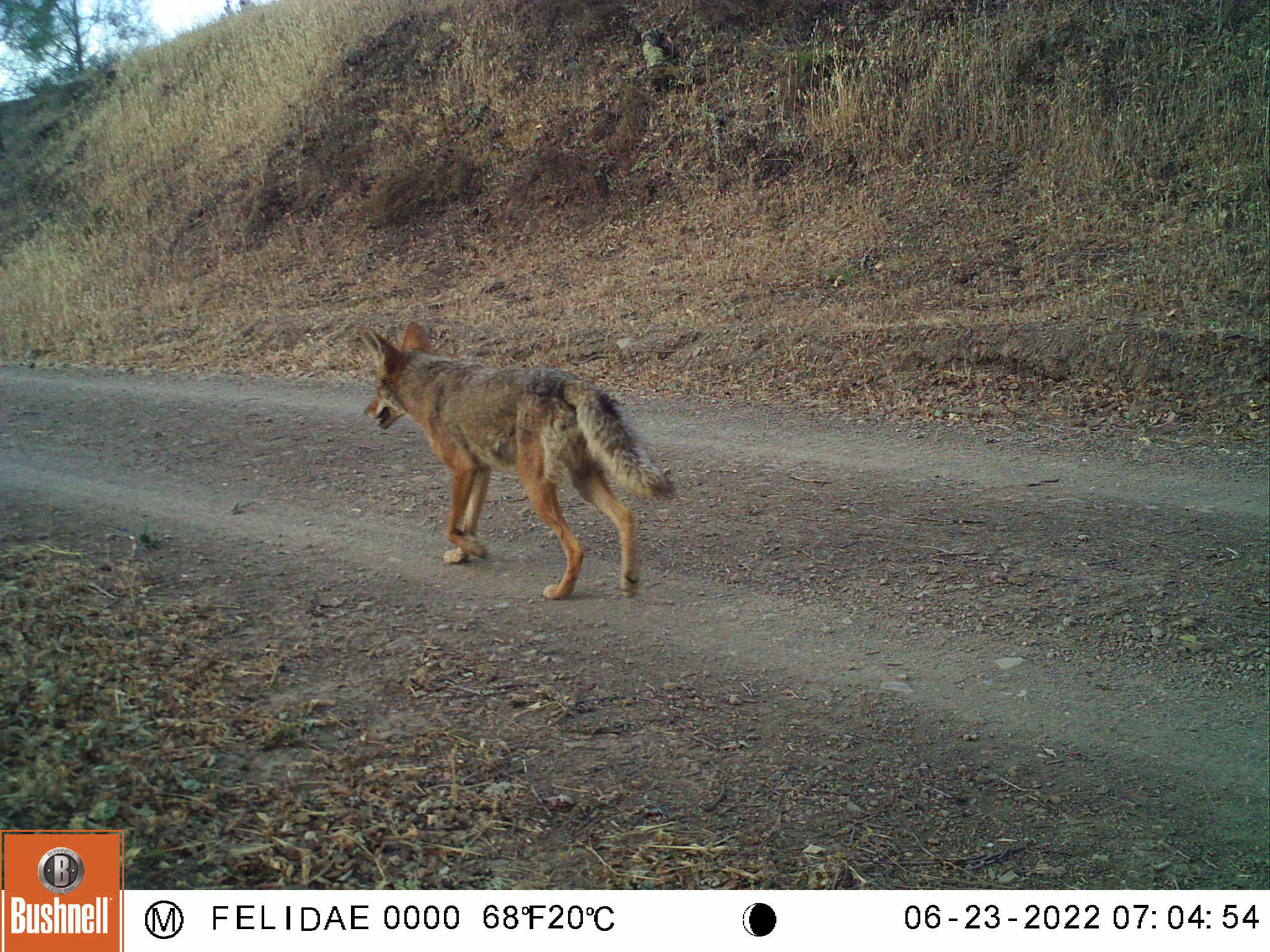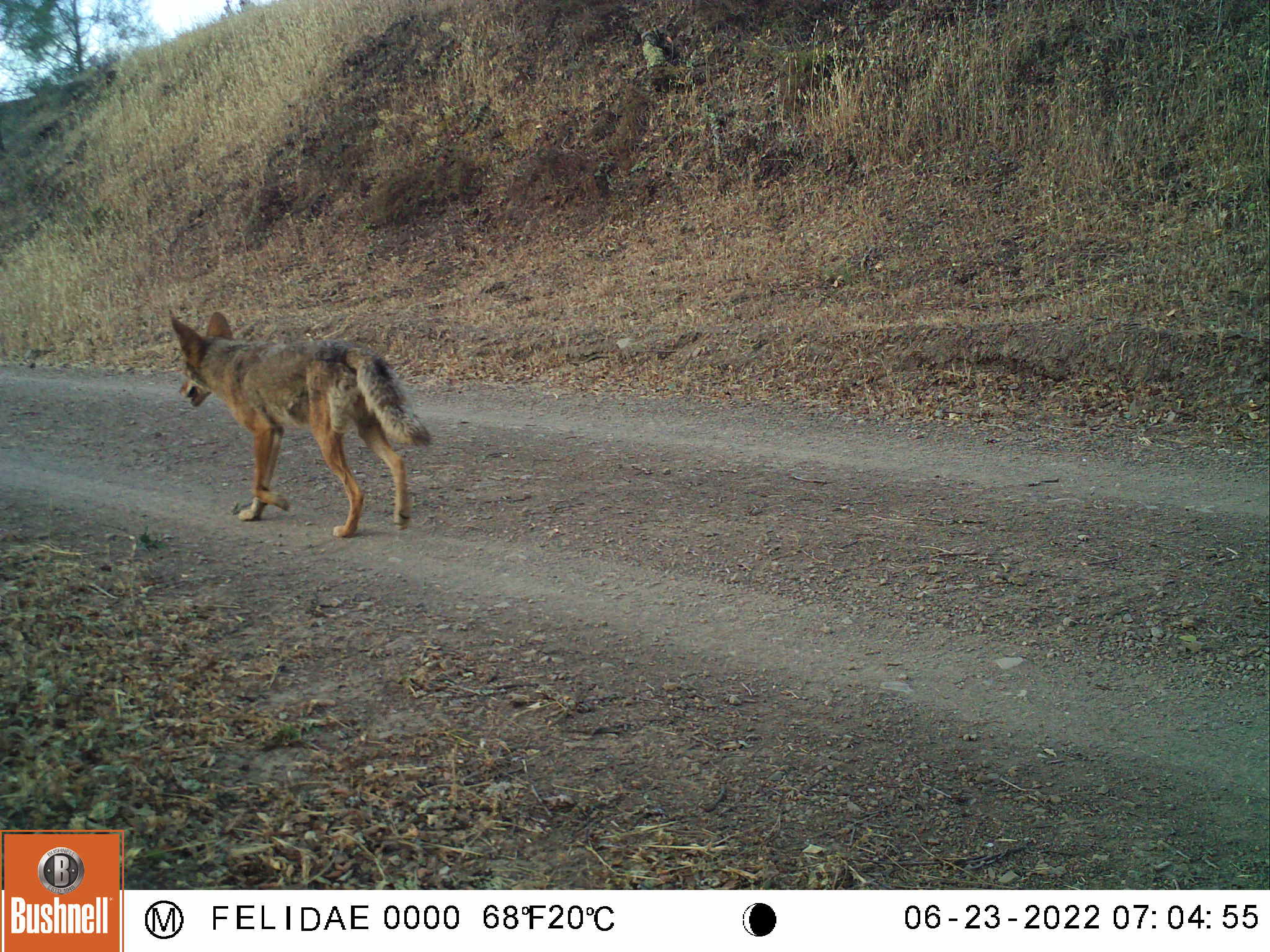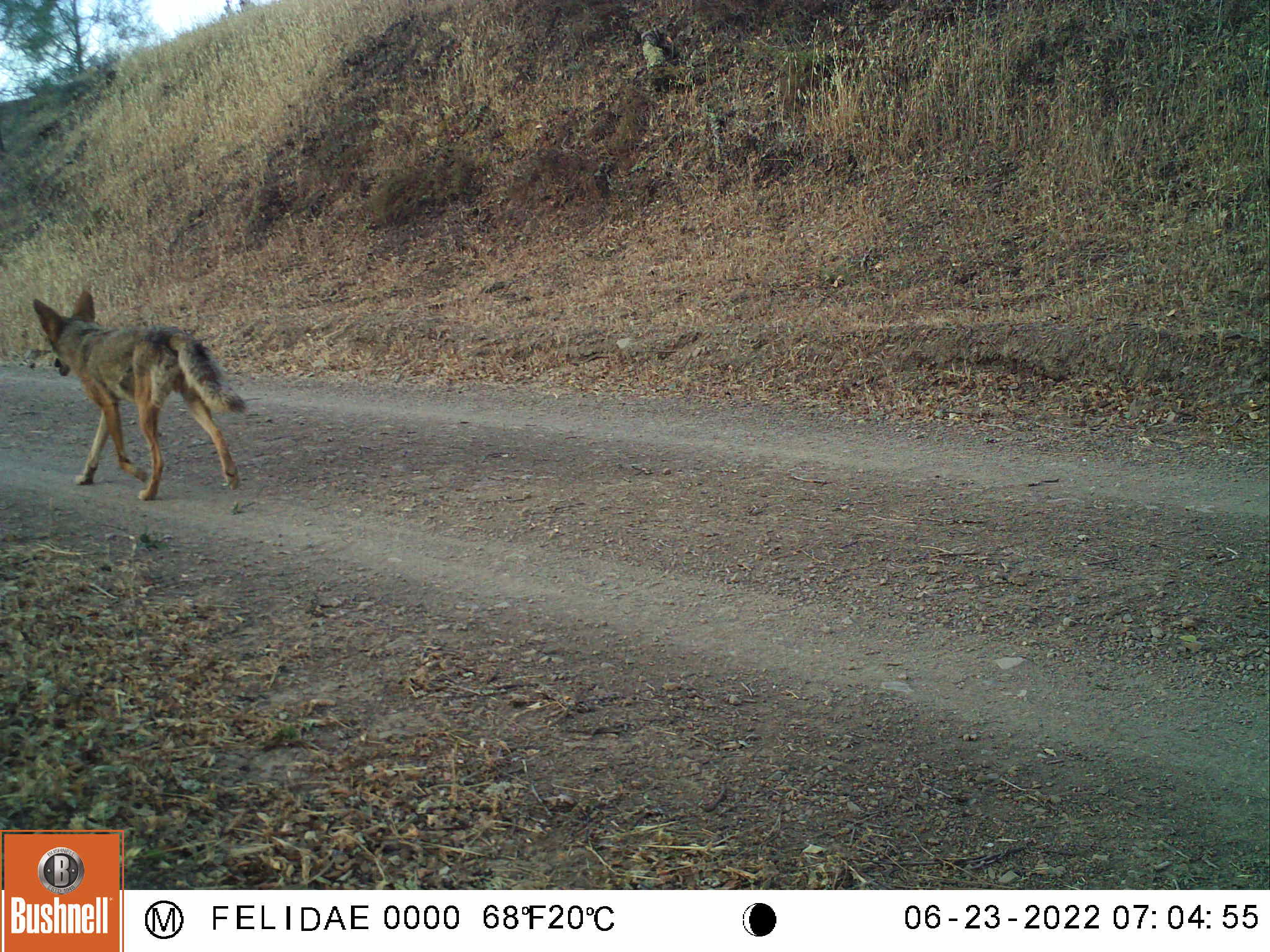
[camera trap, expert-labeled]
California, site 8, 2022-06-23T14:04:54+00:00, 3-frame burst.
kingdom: Animalia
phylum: Chordata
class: Mammalia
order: Carnivora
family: Canidae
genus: Canis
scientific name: Canis latrans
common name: coyote